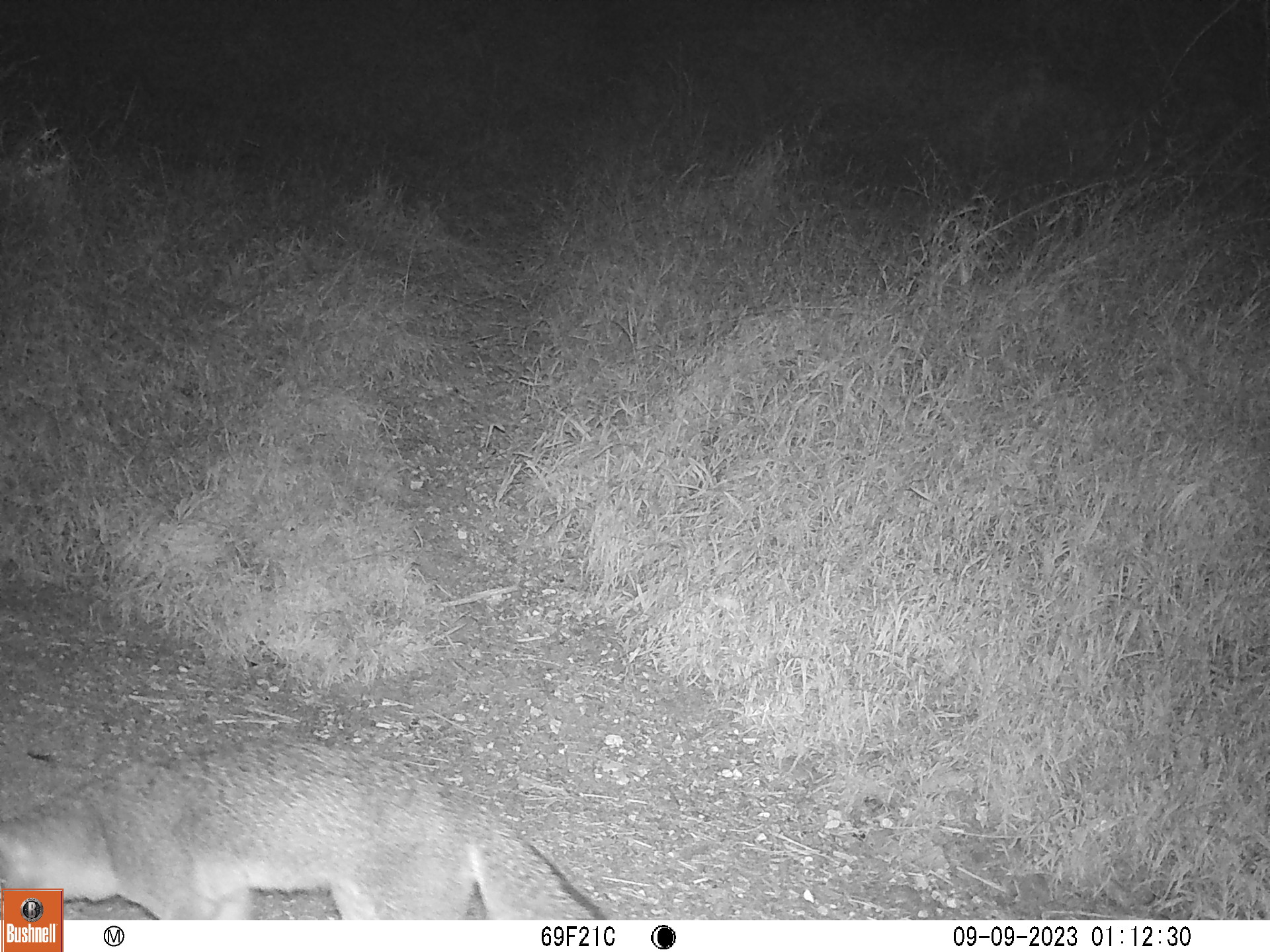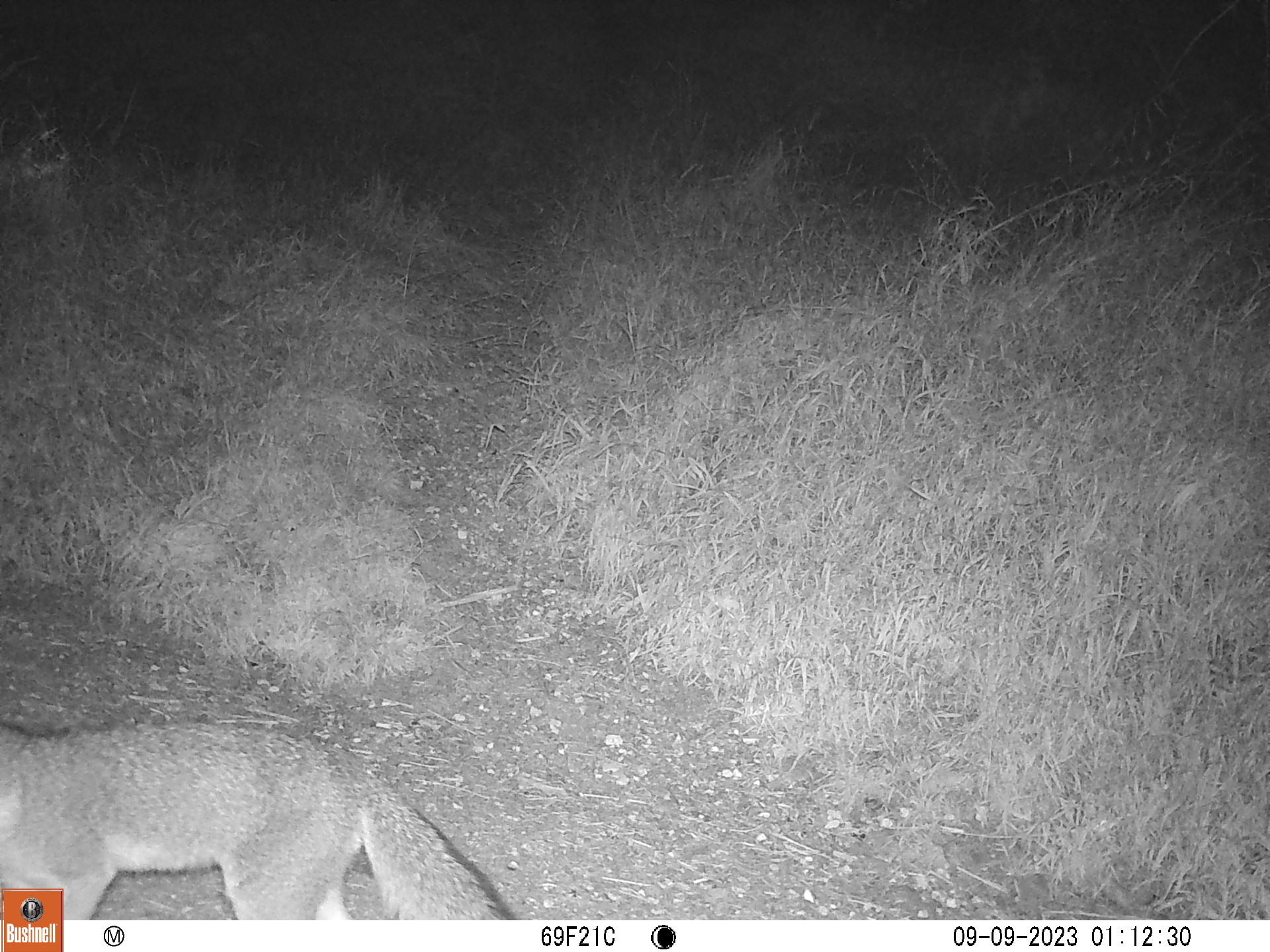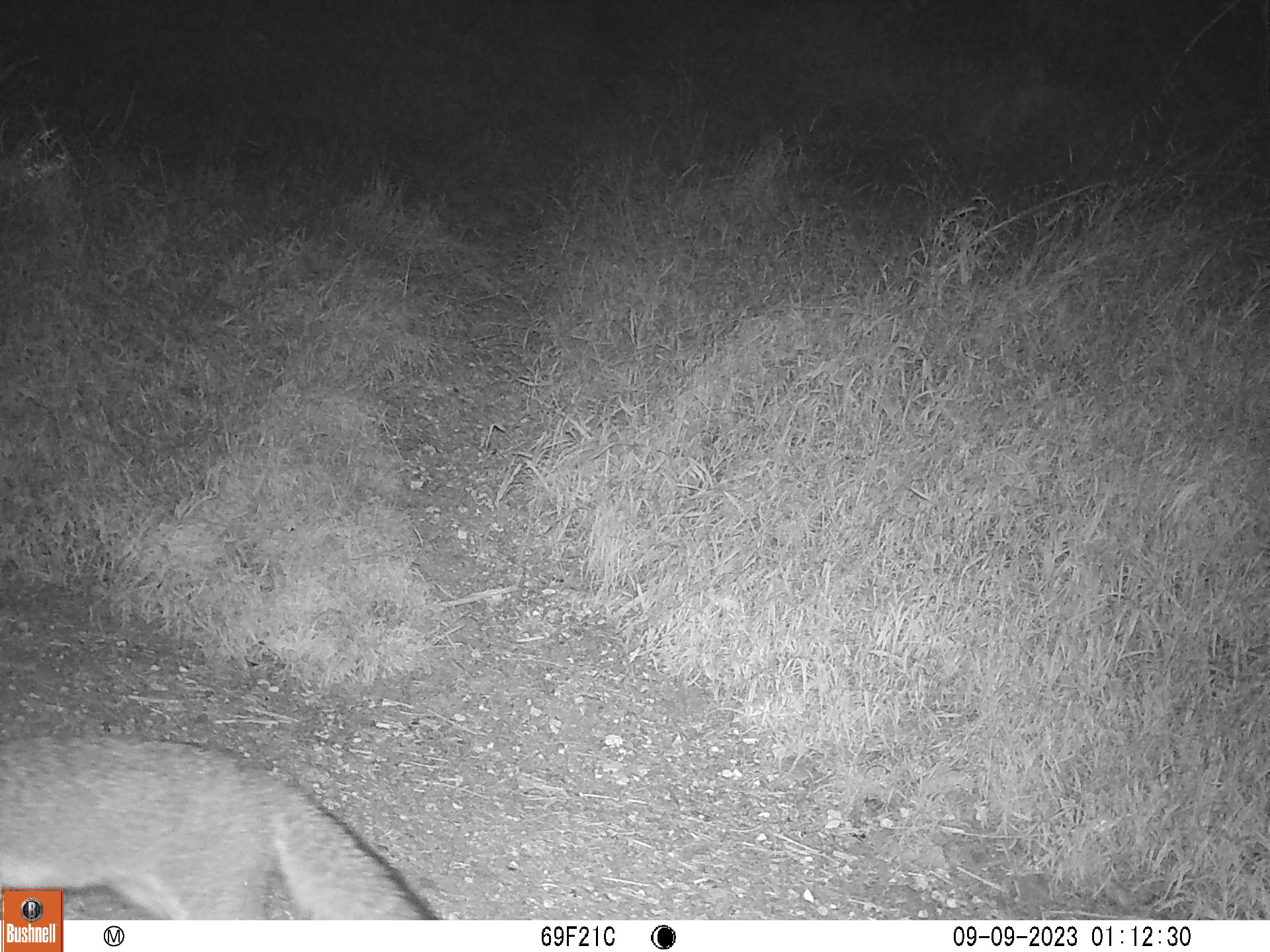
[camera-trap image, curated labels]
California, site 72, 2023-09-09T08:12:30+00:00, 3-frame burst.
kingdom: Animalia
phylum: Chordata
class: Mammalia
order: Carnivora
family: Canidae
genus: Urocyon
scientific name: Urocyon cinereoargenteus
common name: gray fox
Gray fox (Urocyon cinereoargenteus).